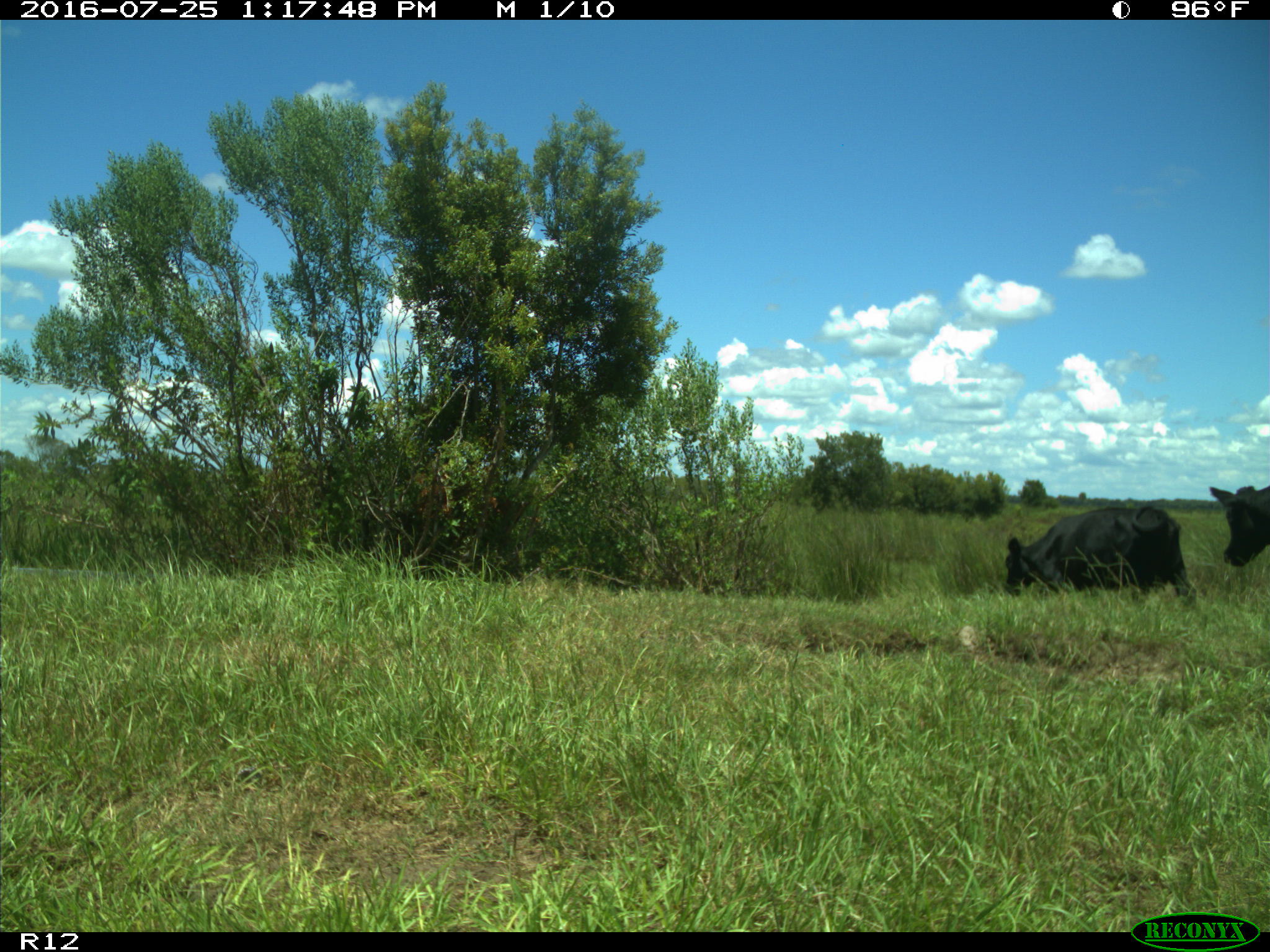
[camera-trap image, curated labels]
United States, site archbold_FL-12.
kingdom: Animalia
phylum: Chordata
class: Mammalia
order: Artiodactyla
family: Bovidae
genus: Bos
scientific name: Bos taurus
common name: domestic cow